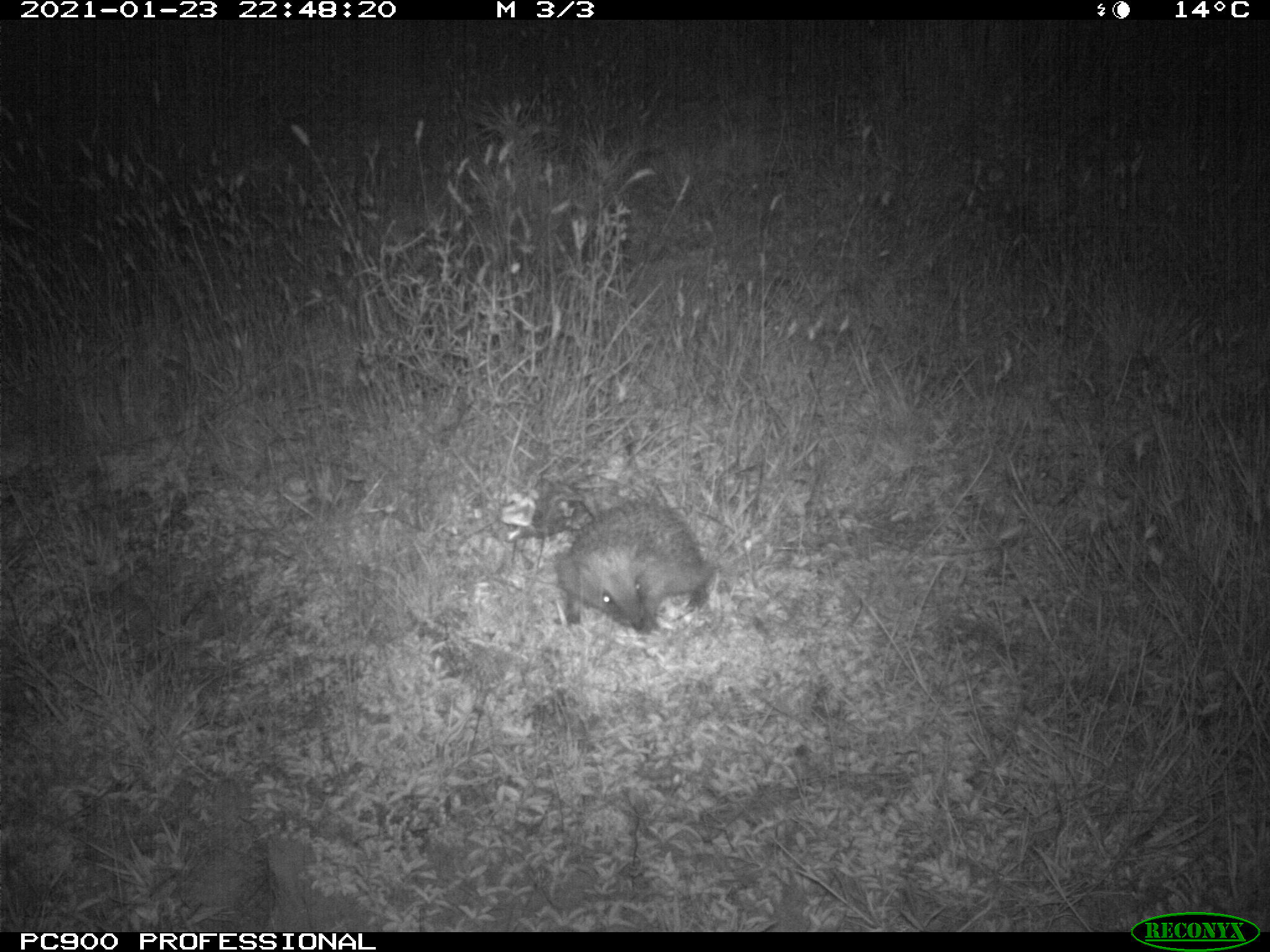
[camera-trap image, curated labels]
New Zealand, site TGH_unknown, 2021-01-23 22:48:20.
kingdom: Animalia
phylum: Chordata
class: Mammalia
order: Eulipotyphla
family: Erinaceidae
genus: Erinaceus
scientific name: Erinaceus europaeus europaeus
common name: european hedgehog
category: hedgehog